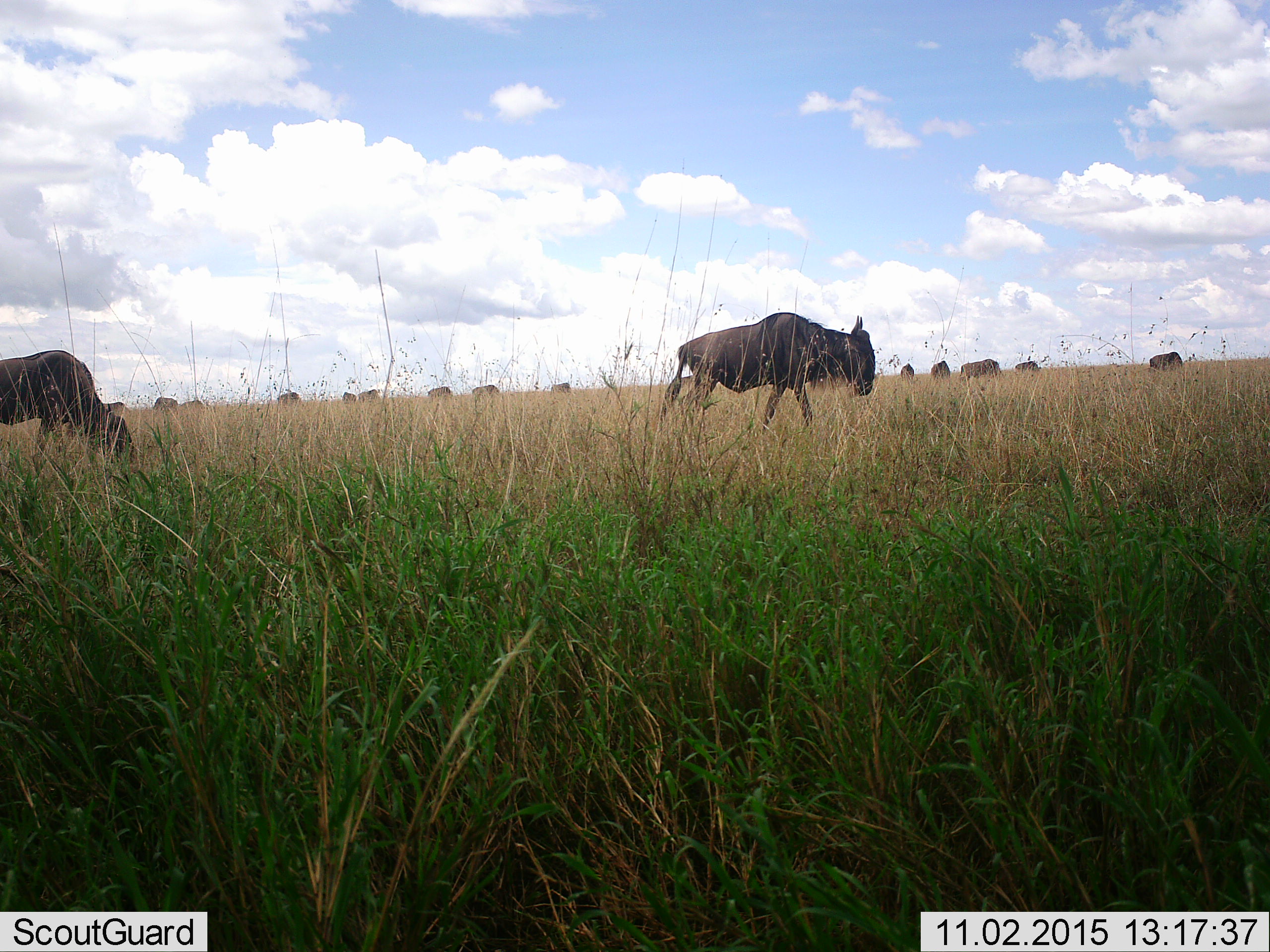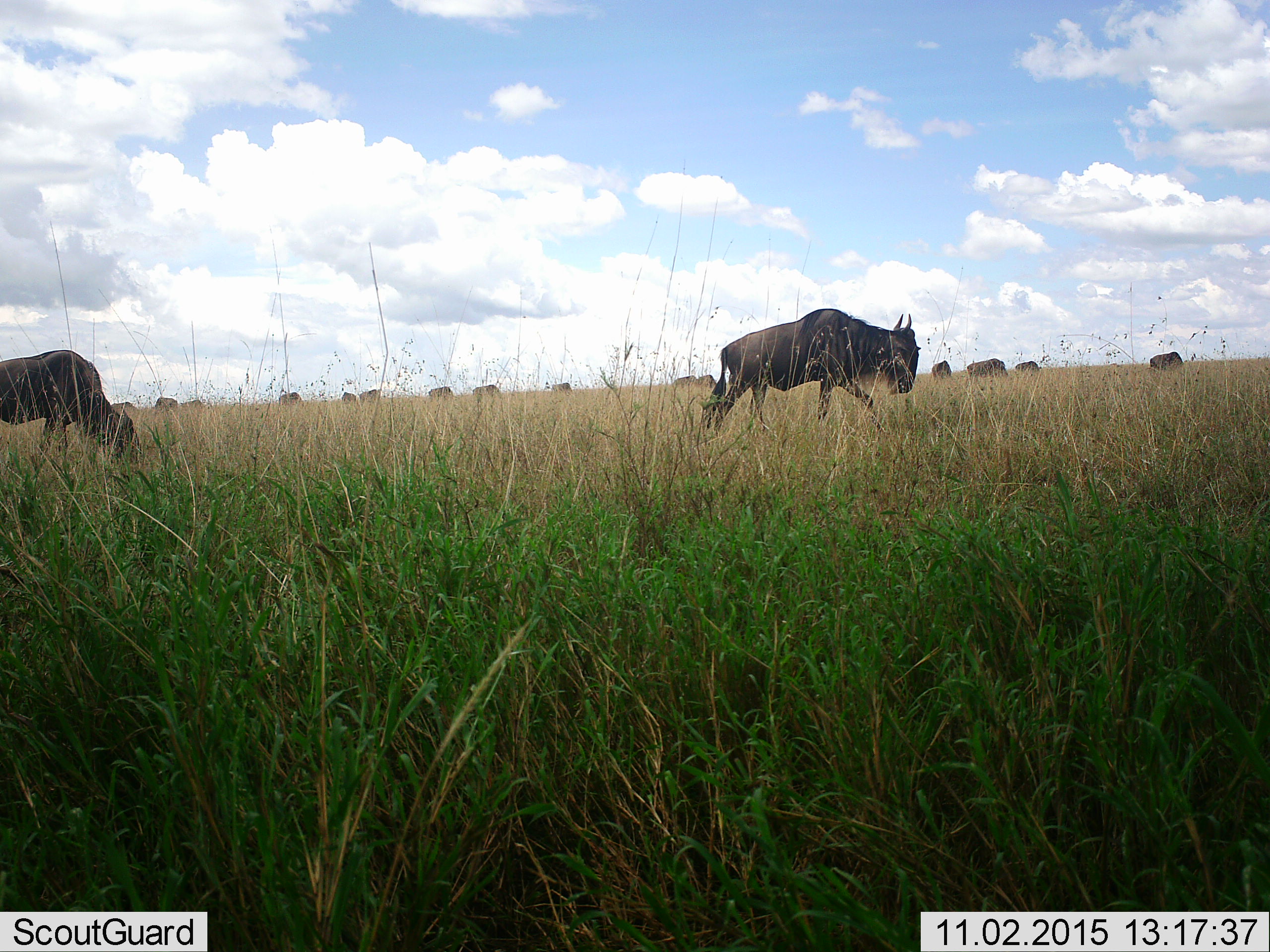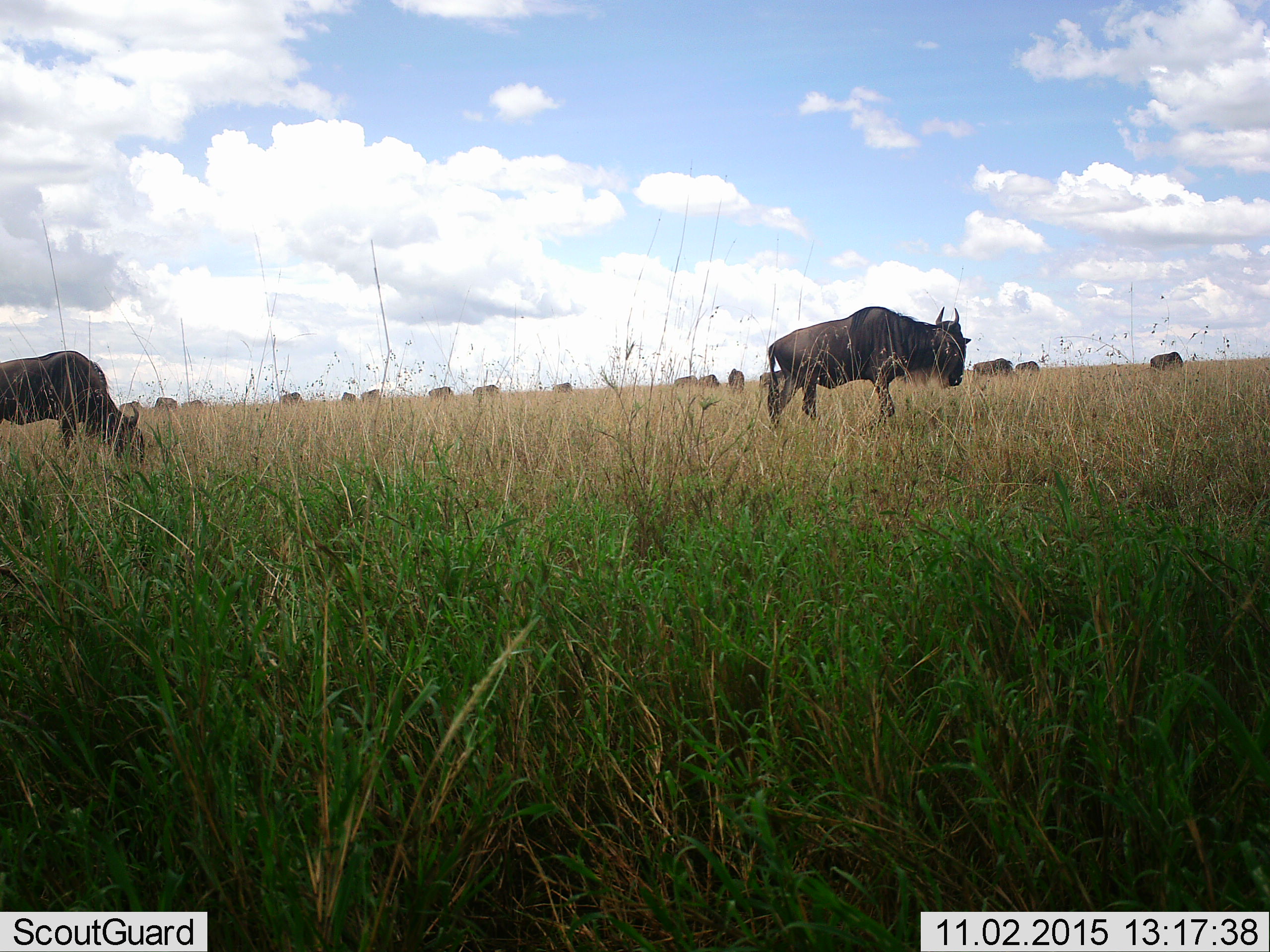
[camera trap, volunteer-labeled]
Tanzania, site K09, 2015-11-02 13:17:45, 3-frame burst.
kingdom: Animalia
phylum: Chordata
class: Mammalia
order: Artiodactyla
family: Bovidae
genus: Connochaetes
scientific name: Connochaetes taurinus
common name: blue wildebeest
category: wildebeest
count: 11-50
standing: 22%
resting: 0%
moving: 89%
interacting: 0%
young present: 0%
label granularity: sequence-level